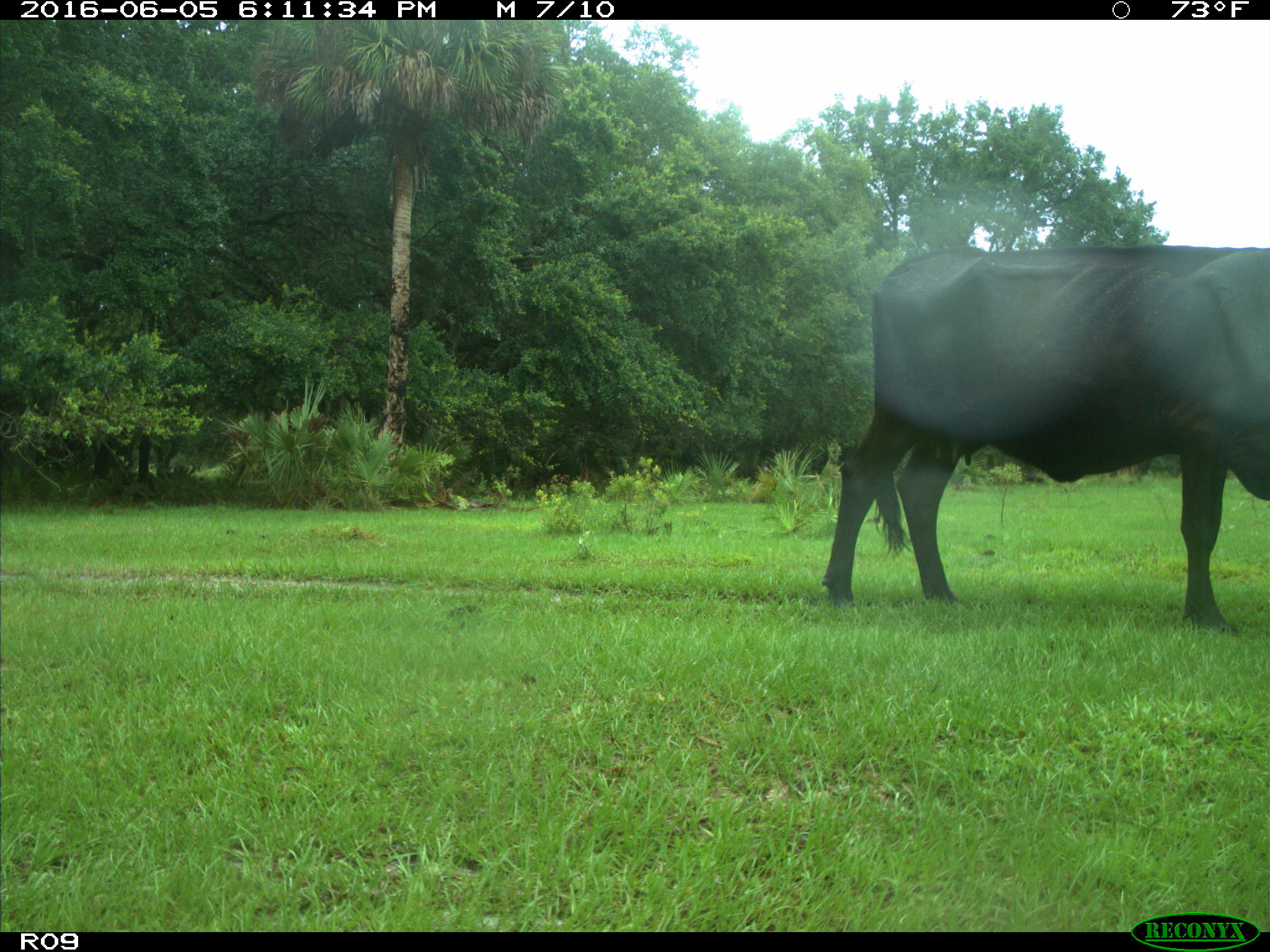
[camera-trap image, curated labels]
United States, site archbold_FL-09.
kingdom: Animalia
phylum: Chordata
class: Mammalia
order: Artiodactyla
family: Bovidae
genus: Bos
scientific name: Bos taurus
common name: domestic cow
Bos taurus (domestic cow).